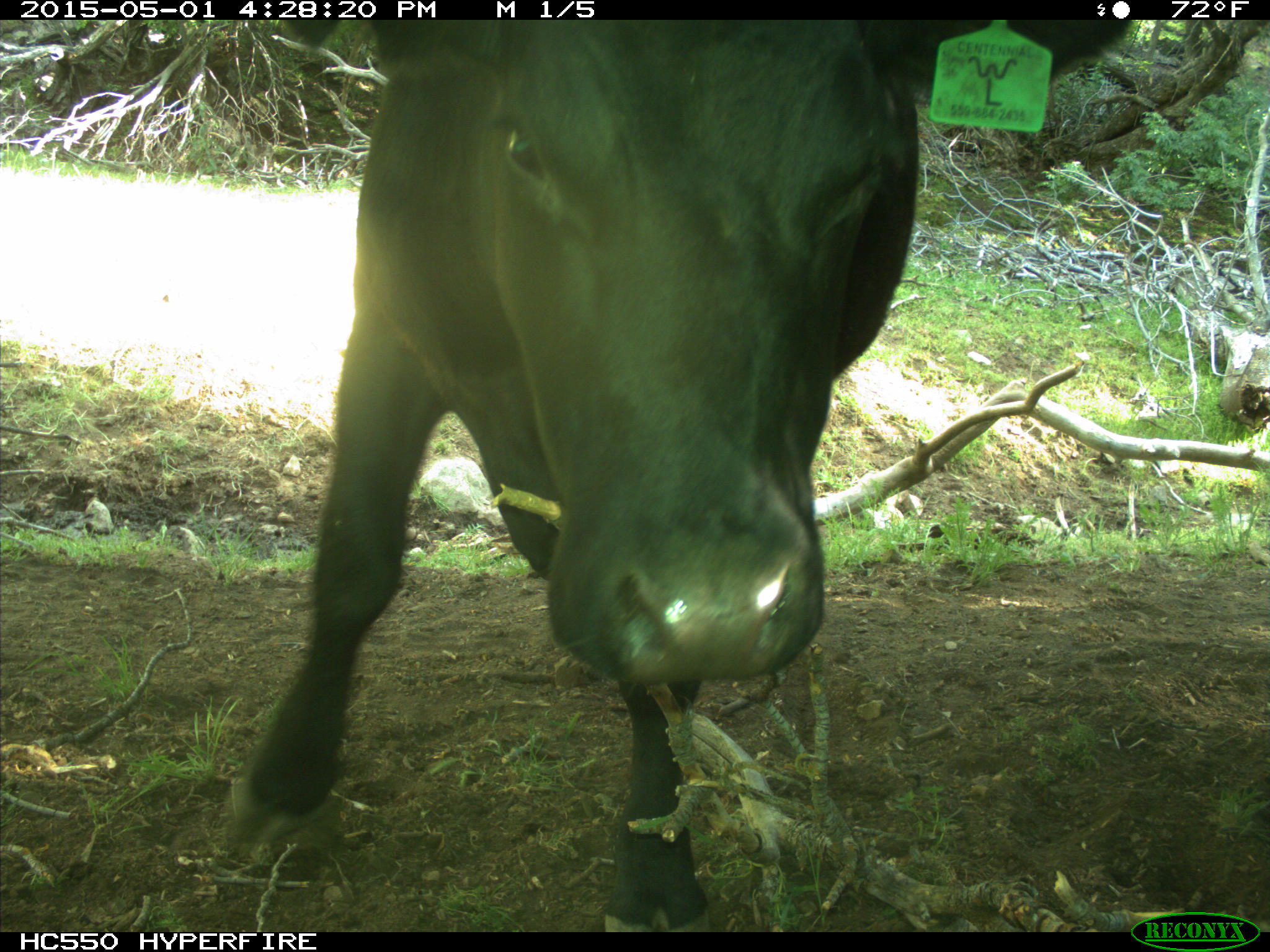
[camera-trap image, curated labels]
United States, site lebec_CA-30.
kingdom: Animalia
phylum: Chordata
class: Mammalia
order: Artiodactyla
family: Bovidae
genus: Bos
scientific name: Bos taurus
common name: domestic cow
Bos taurus (domestic cow).